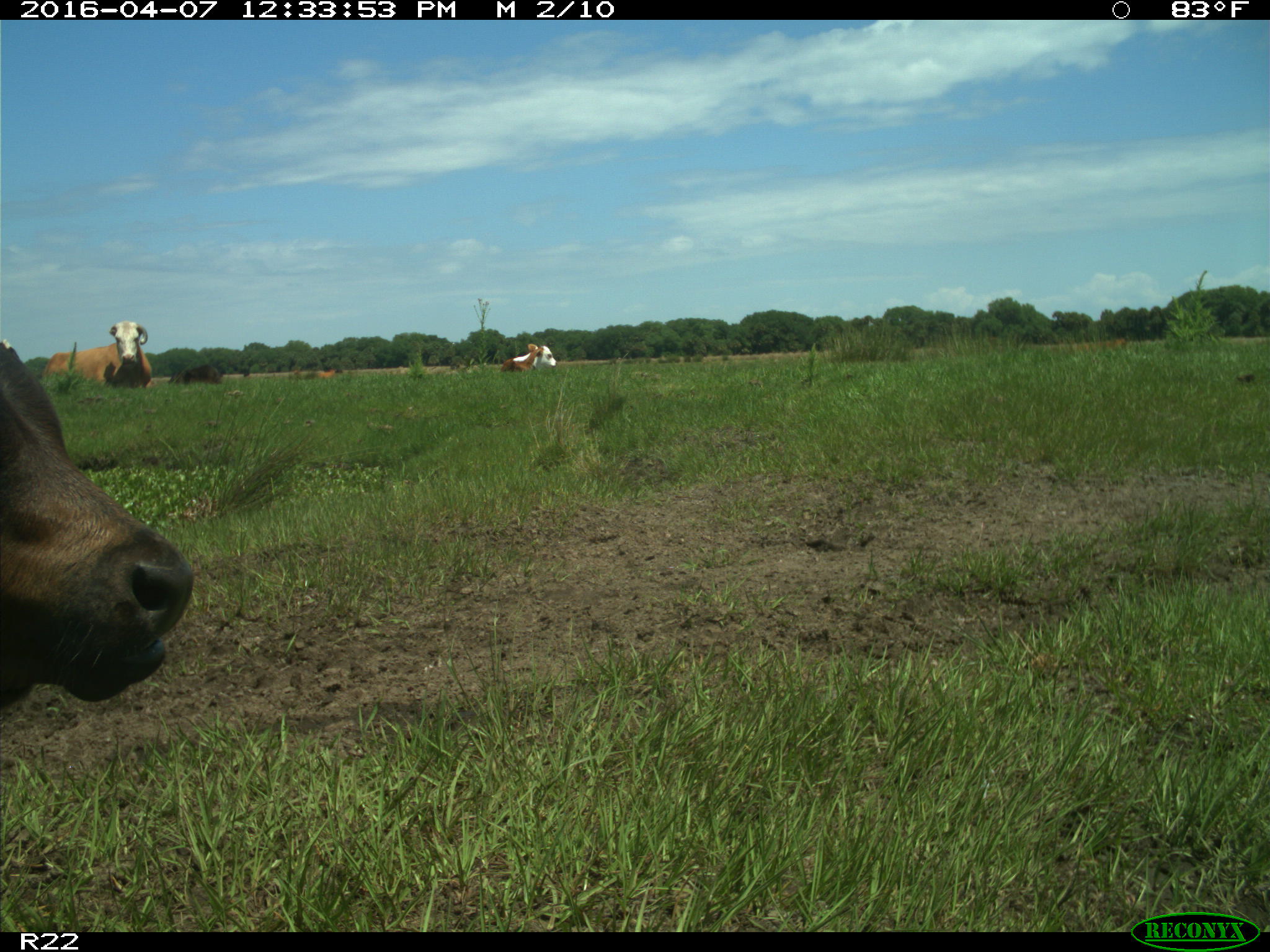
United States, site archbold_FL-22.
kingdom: Animalia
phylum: Chordata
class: Mammalia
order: Artiodactyla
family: Bovidae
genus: Bos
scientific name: Bos taurus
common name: domestic cow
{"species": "Bos taurus (domestic cow)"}